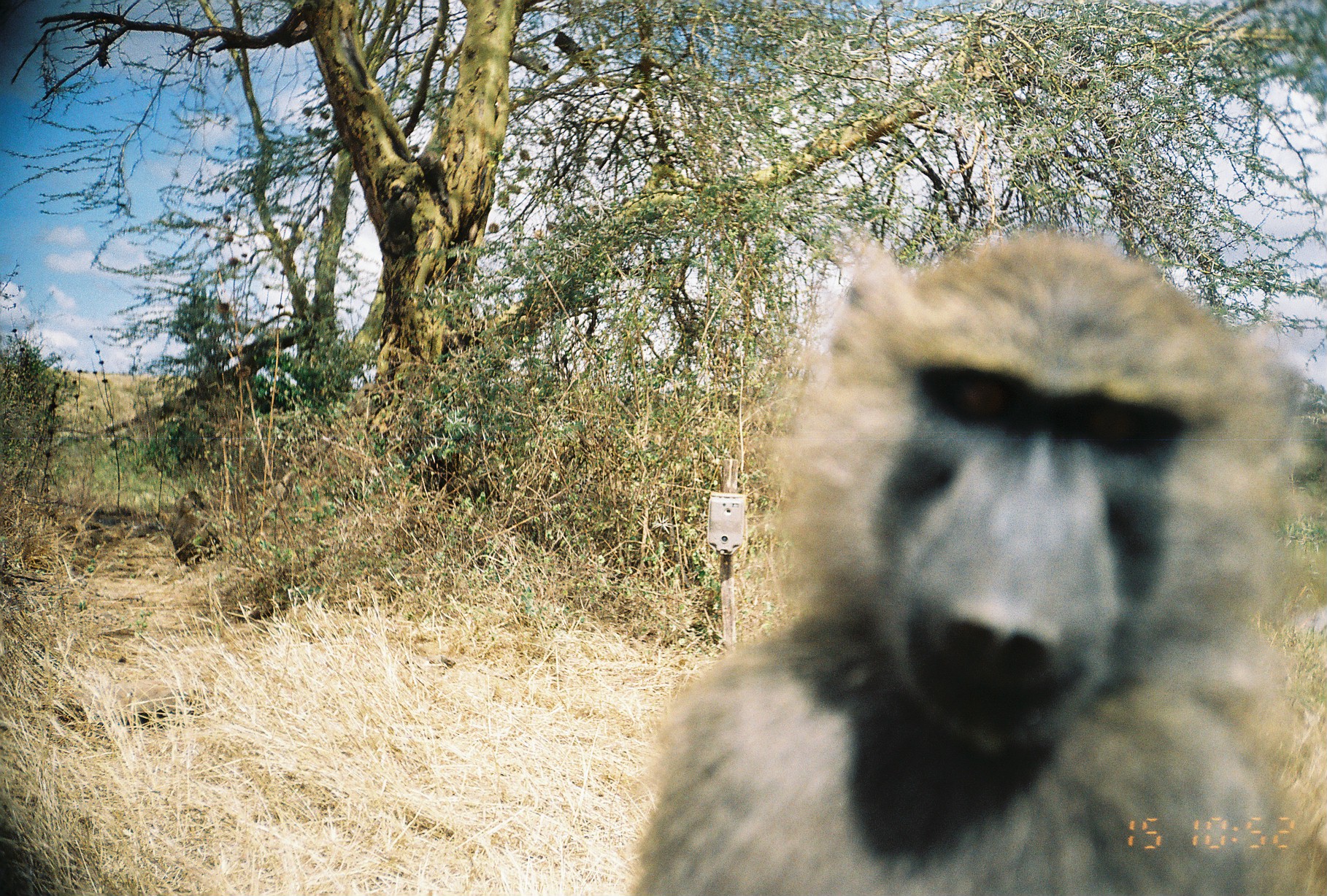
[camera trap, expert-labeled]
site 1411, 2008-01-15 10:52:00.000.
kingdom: Animalia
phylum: Chordata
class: Mammalia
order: Primates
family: Cercopithecidae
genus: Papio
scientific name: Papio anubis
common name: olive baboon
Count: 1.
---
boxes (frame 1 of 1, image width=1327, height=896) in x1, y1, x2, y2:
papio anubis: 631, 225, 1326, 896